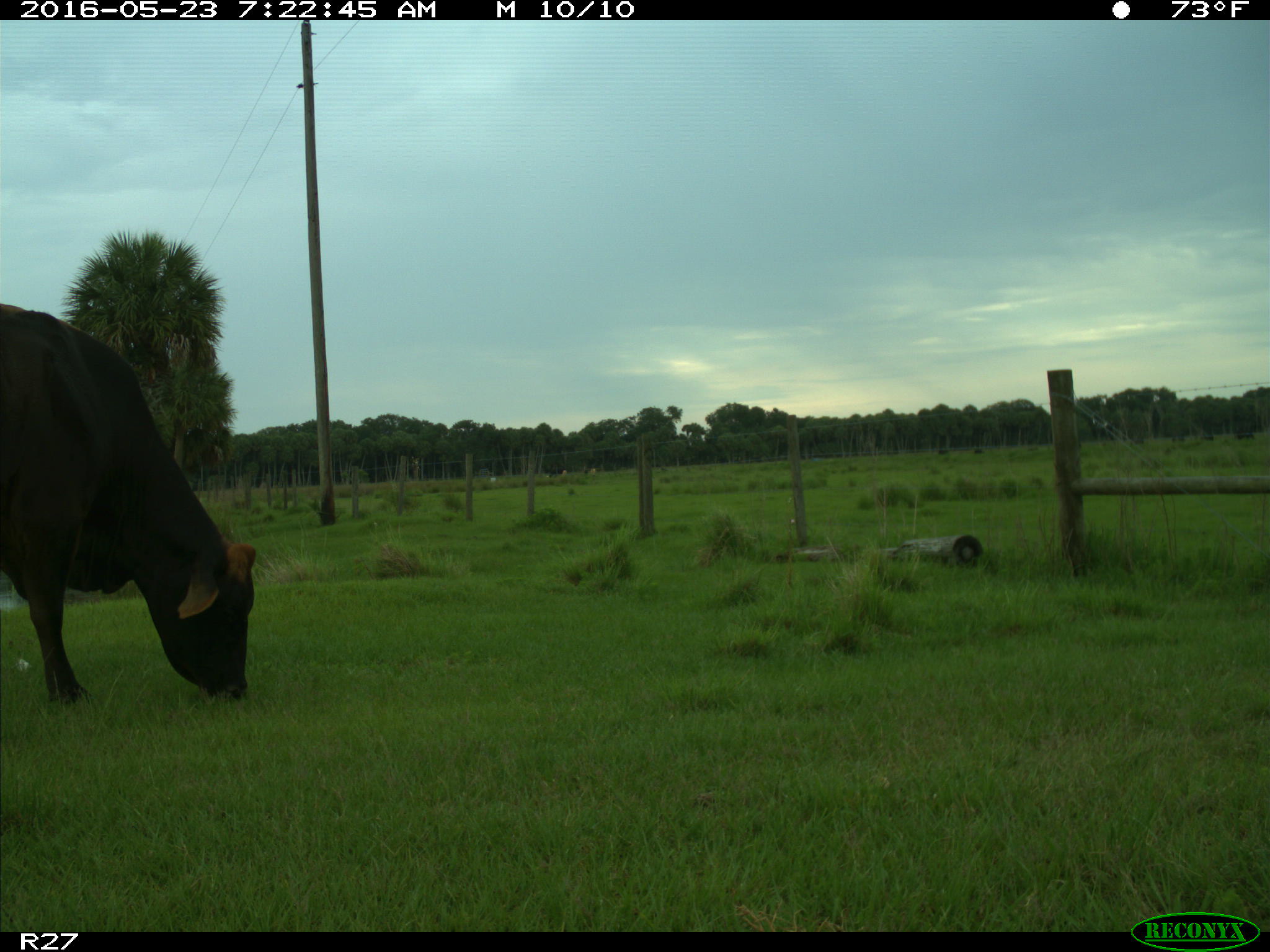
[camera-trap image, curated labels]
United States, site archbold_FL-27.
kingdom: Animalia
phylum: Chordata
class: Mammalia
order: Artiodactyla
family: Bovidae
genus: Bos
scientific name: Bos taurus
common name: domestic cow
Bos taurus (domestic cow).